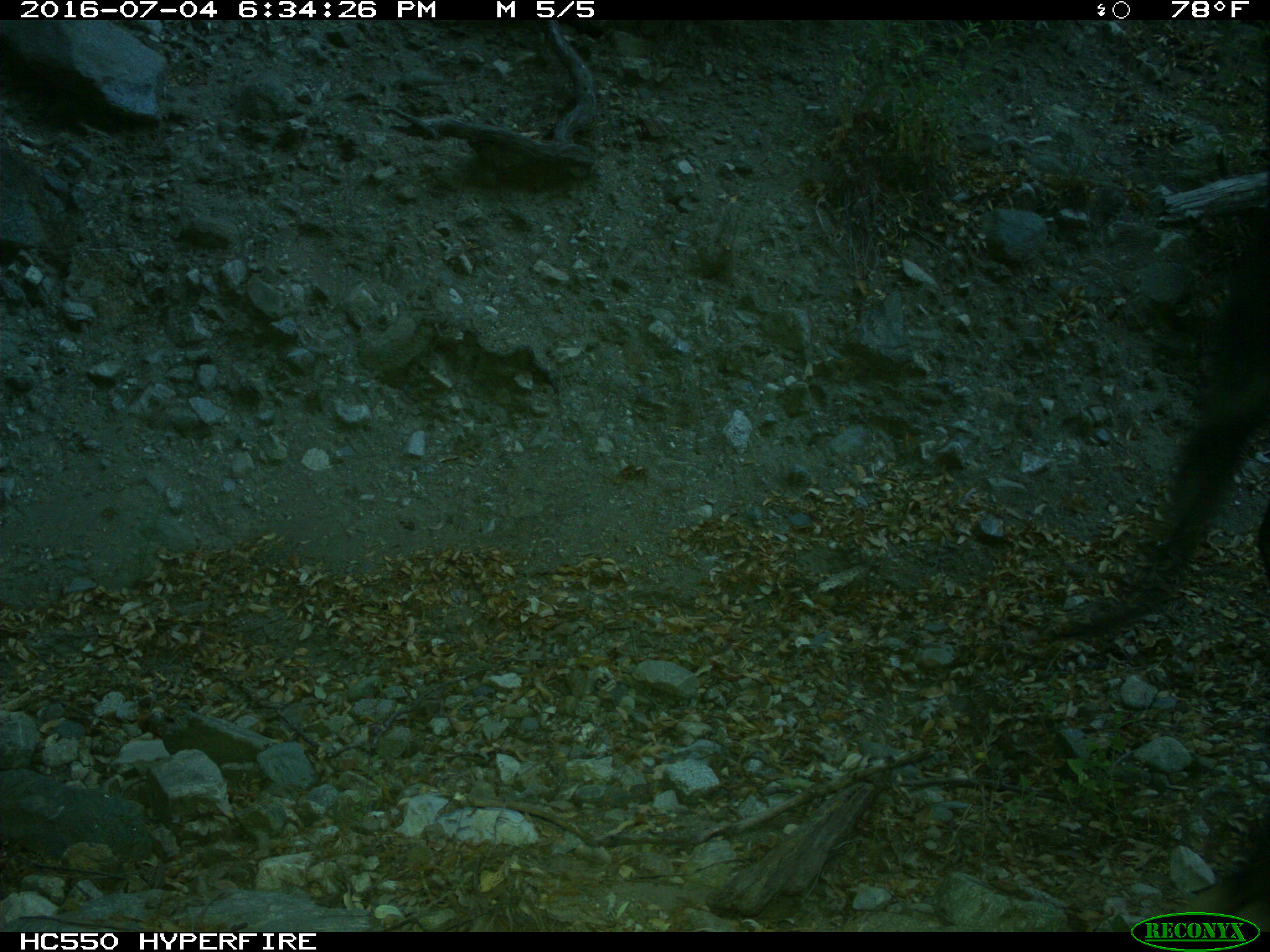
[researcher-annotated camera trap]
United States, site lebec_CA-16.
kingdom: Animalia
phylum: Chordata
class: Mammalia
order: Artiodactyla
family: Bovidae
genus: Bos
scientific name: Bos taurus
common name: domestic cow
Bos taurus (domestic cow).